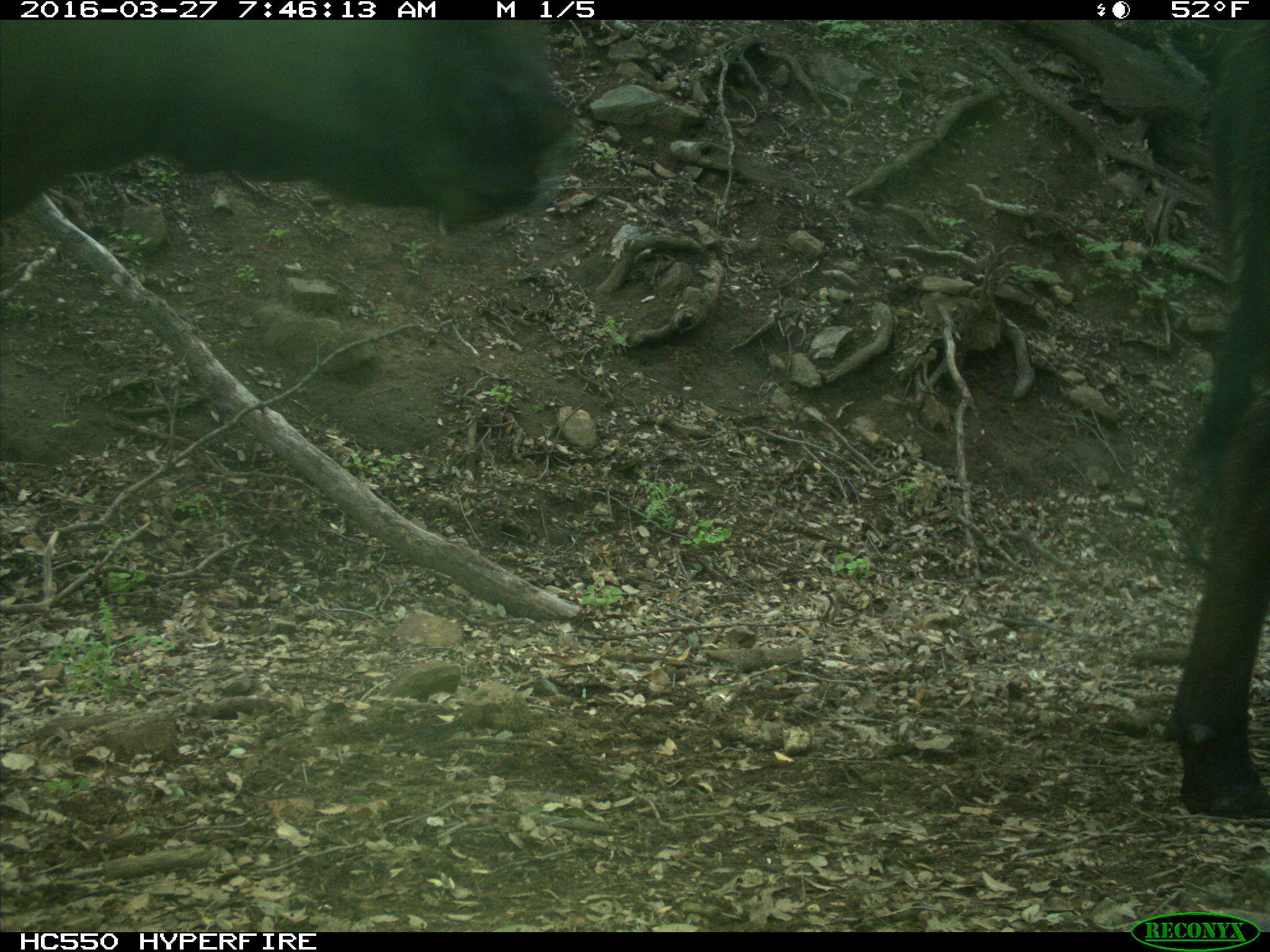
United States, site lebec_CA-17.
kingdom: Animalia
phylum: Chordata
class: Mammalia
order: Artiodactyla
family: Bovidae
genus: Bos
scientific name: Bos taurus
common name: domestic cow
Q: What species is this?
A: Bos taurus (domestic cow).